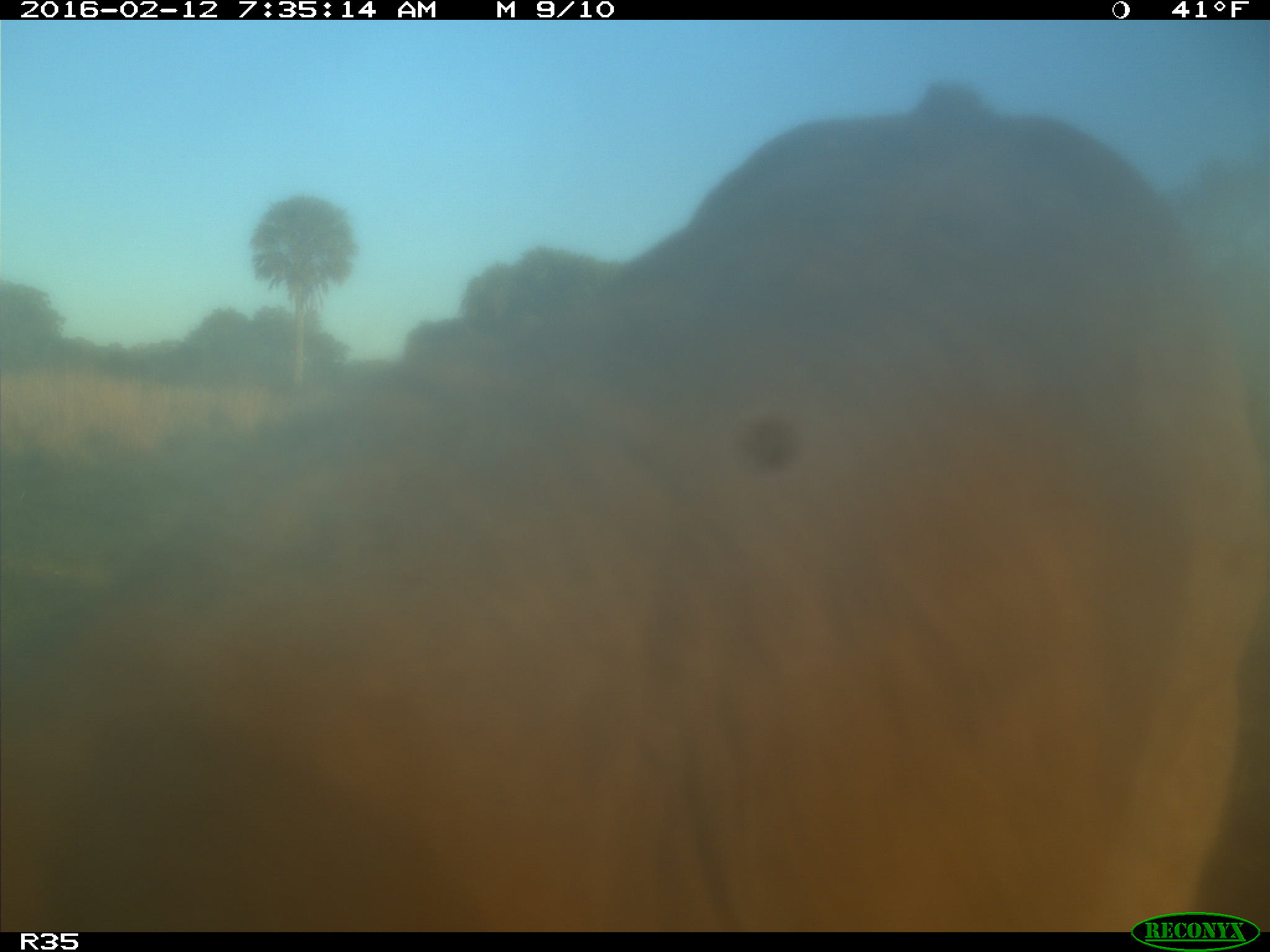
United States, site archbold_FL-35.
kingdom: Animalia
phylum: Chordata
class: Mammalia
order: Artiodactyla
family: Bovidae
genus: Bos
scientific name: Bos taurus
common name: domestic cow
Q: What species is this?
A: Bos taurus (domestic cow).